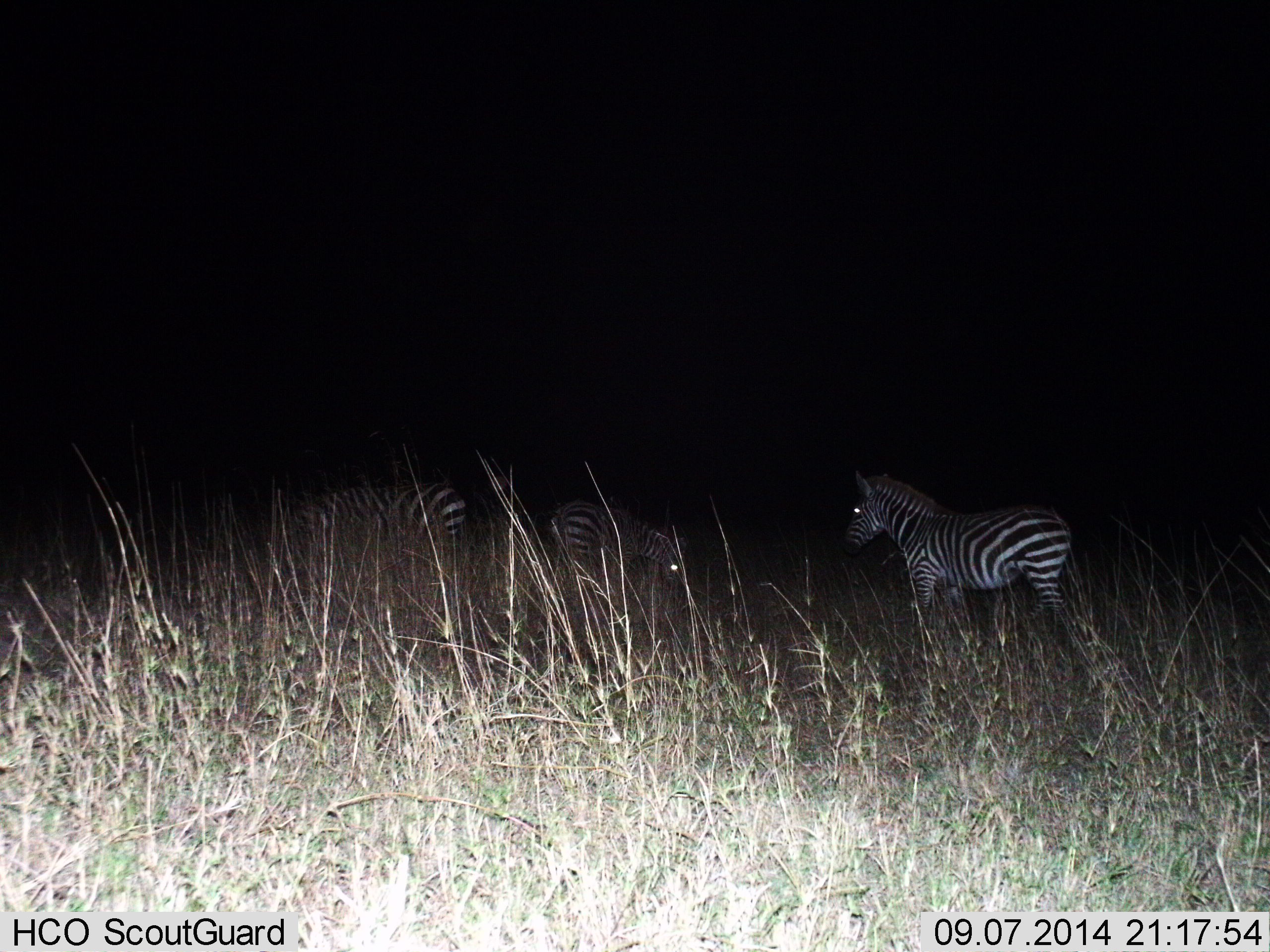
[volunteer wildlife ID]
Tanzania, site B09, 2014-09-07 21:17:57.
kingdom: Animalia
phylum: Chordata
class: Mammalia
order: Perissodactyla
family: Equidae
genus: Equus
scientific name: Equus quagga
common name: plains zebra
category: zebra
Zebra (plains zebra) (Equus quagga), count 3. Behavior (volunteer vote fractions): standing 90%, resting 0%, moving 0%, interacting 0%. Young present (vote fraction): 10%. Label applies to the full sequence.